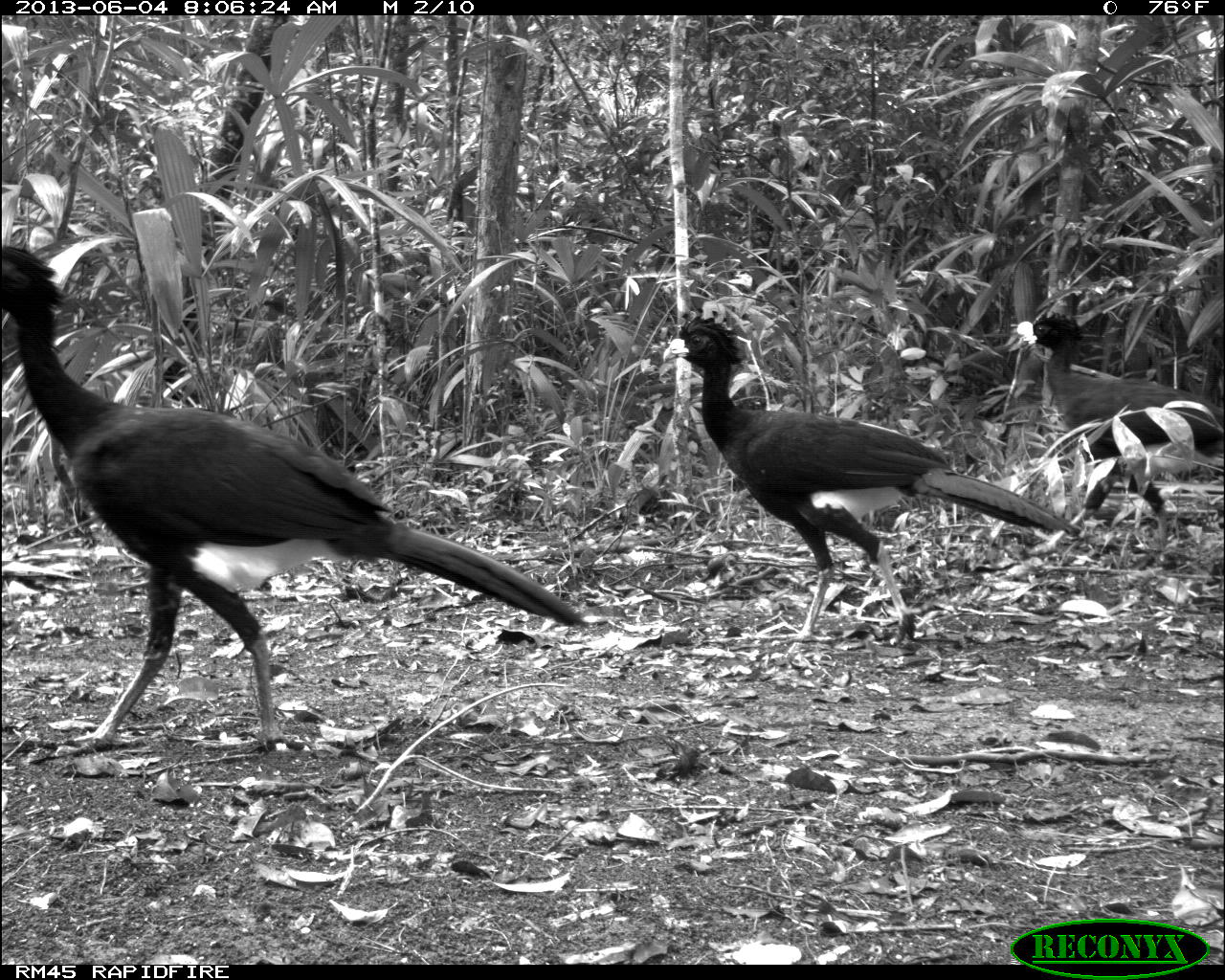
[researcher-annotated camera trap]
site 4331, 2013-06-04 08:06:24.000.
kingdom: Animalia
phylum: Chordata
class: Aves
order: Galliformes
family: Cracidae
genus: Crax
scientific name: Crax rubra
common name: great curassow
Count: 6.